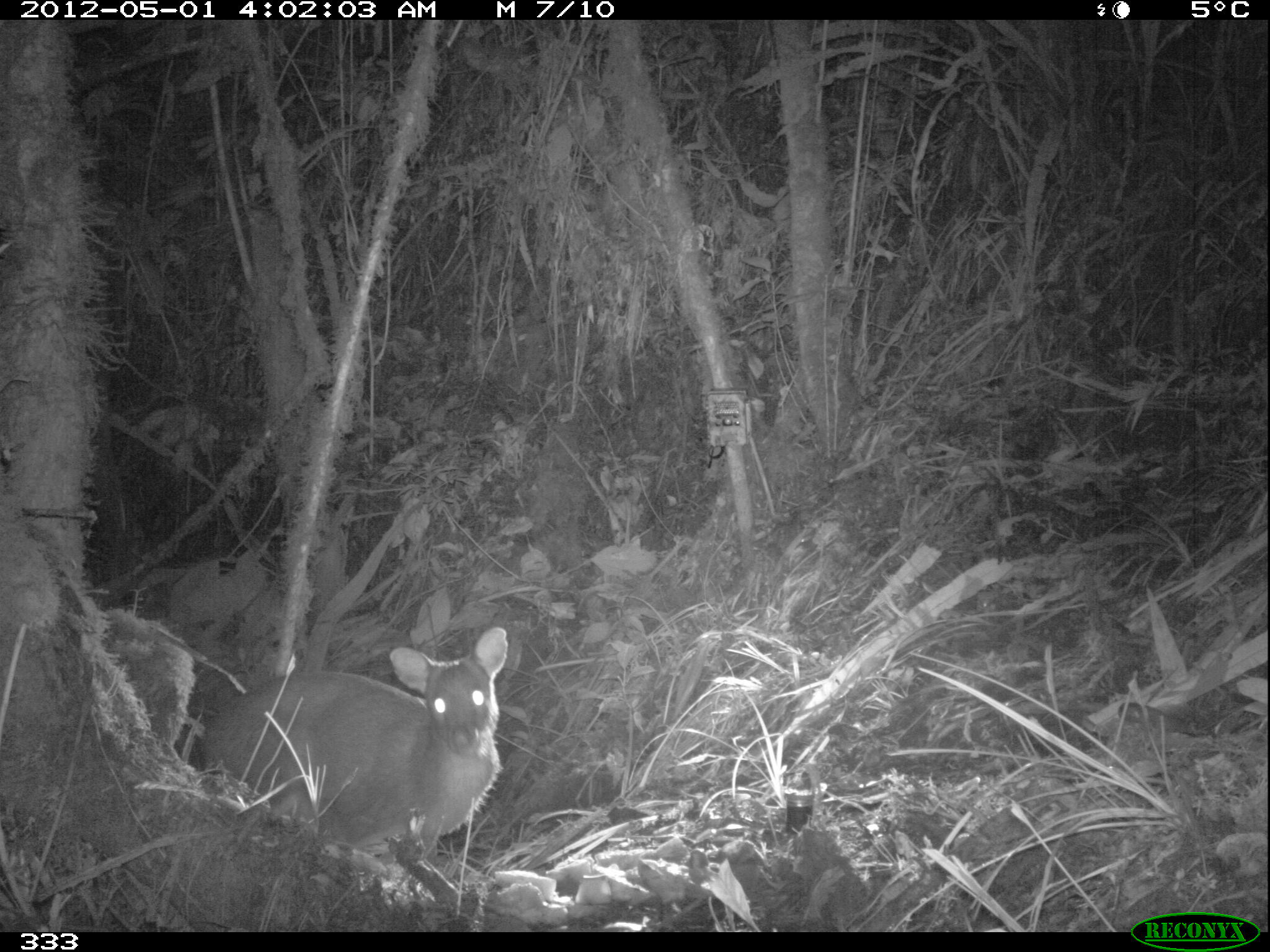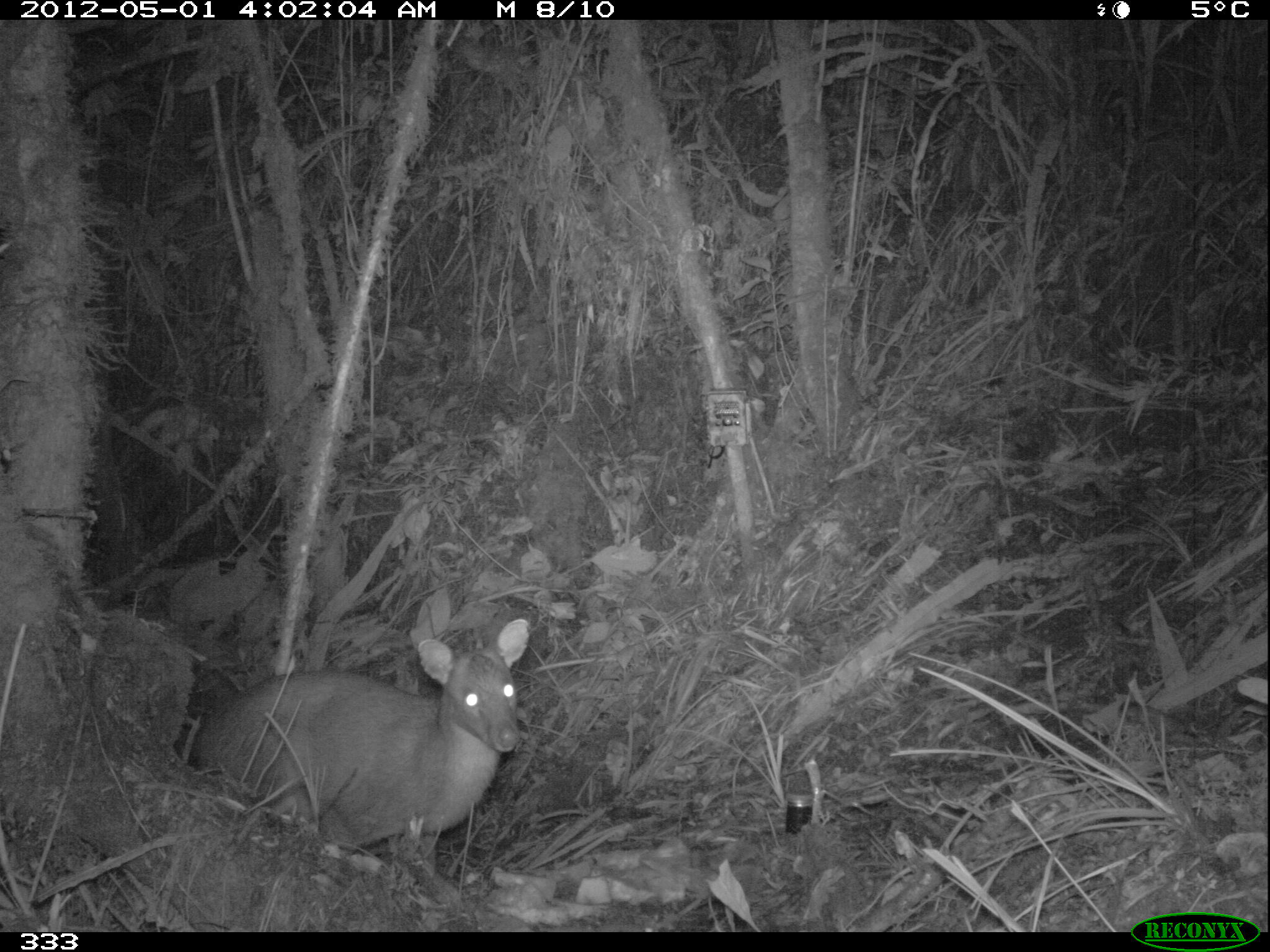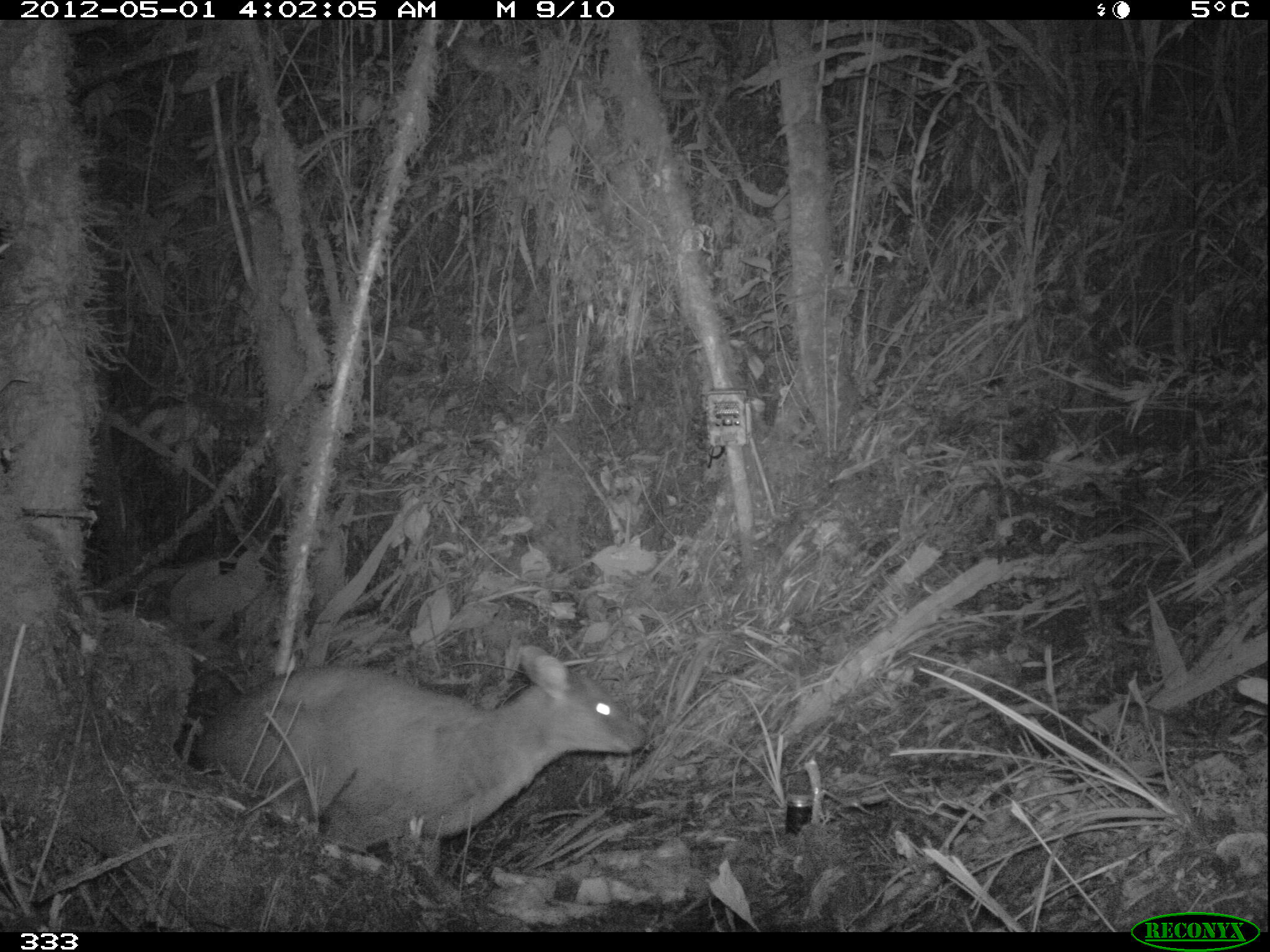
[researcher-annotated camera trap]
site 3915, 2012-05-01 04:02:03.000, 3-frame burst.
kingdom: Animalia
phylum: Chordata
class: Mammalia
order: Artiodactyla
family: Cervidae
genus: Mazama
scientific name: Mazama chunyi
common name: dwarf brocket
Mazama chunyi (dwarf brocket).